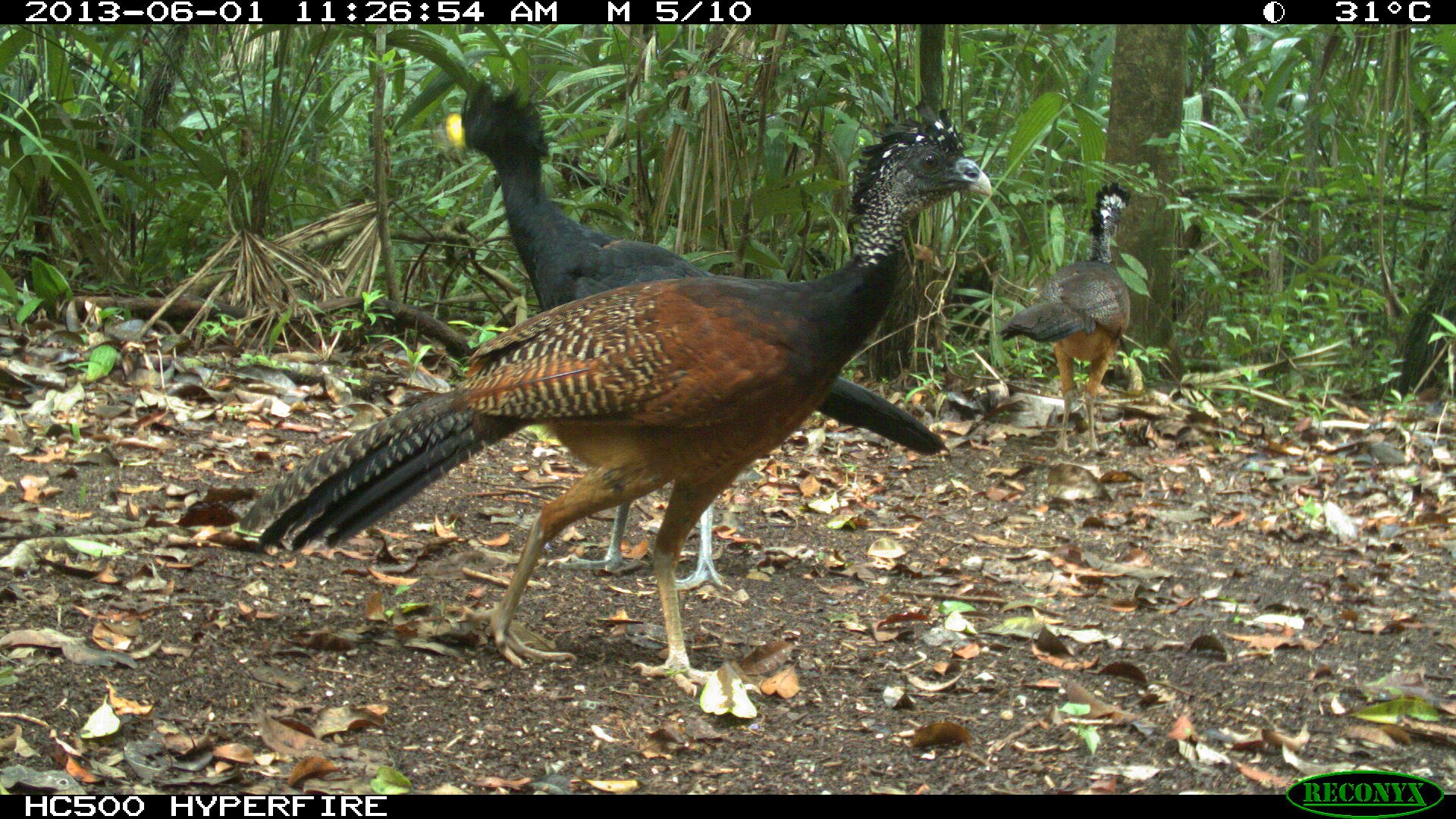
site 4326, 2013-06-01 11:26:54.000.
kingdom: Animalia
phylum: Chordata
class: Aves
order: Galliformes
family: Cracidae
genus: Crax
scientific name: Crax rubra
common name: great curassow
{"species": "Crax rubra (great curassow)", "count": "3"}